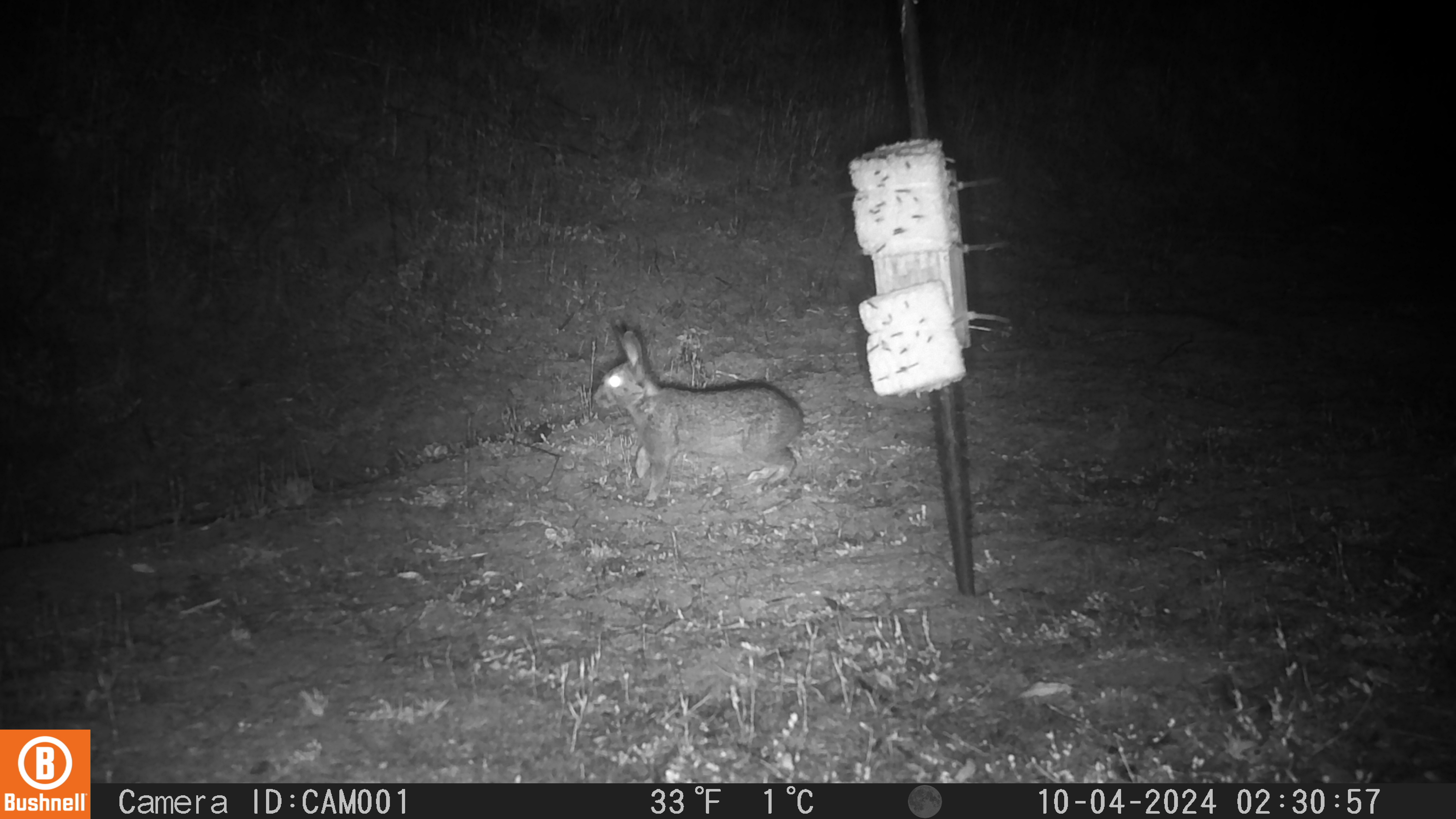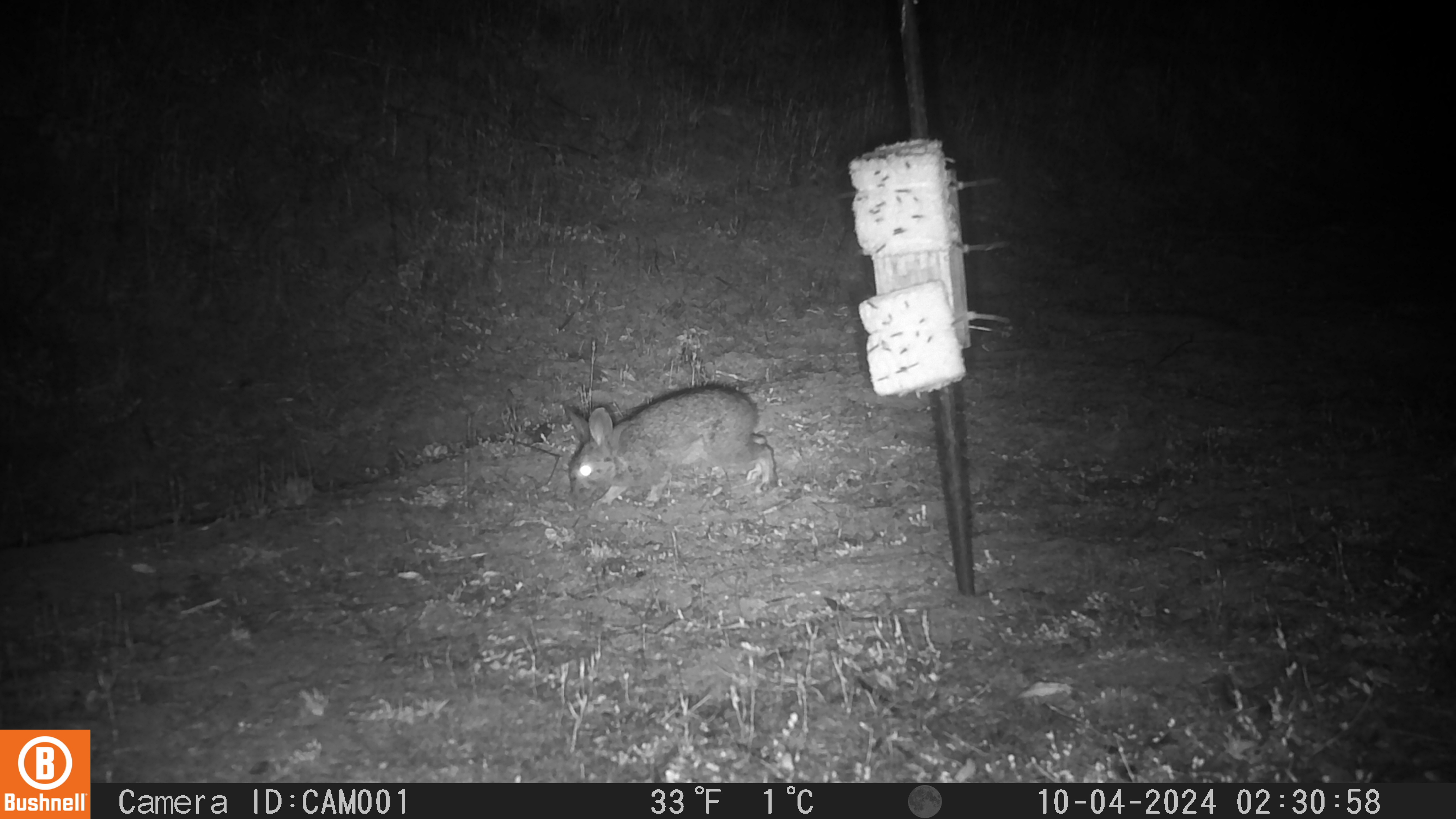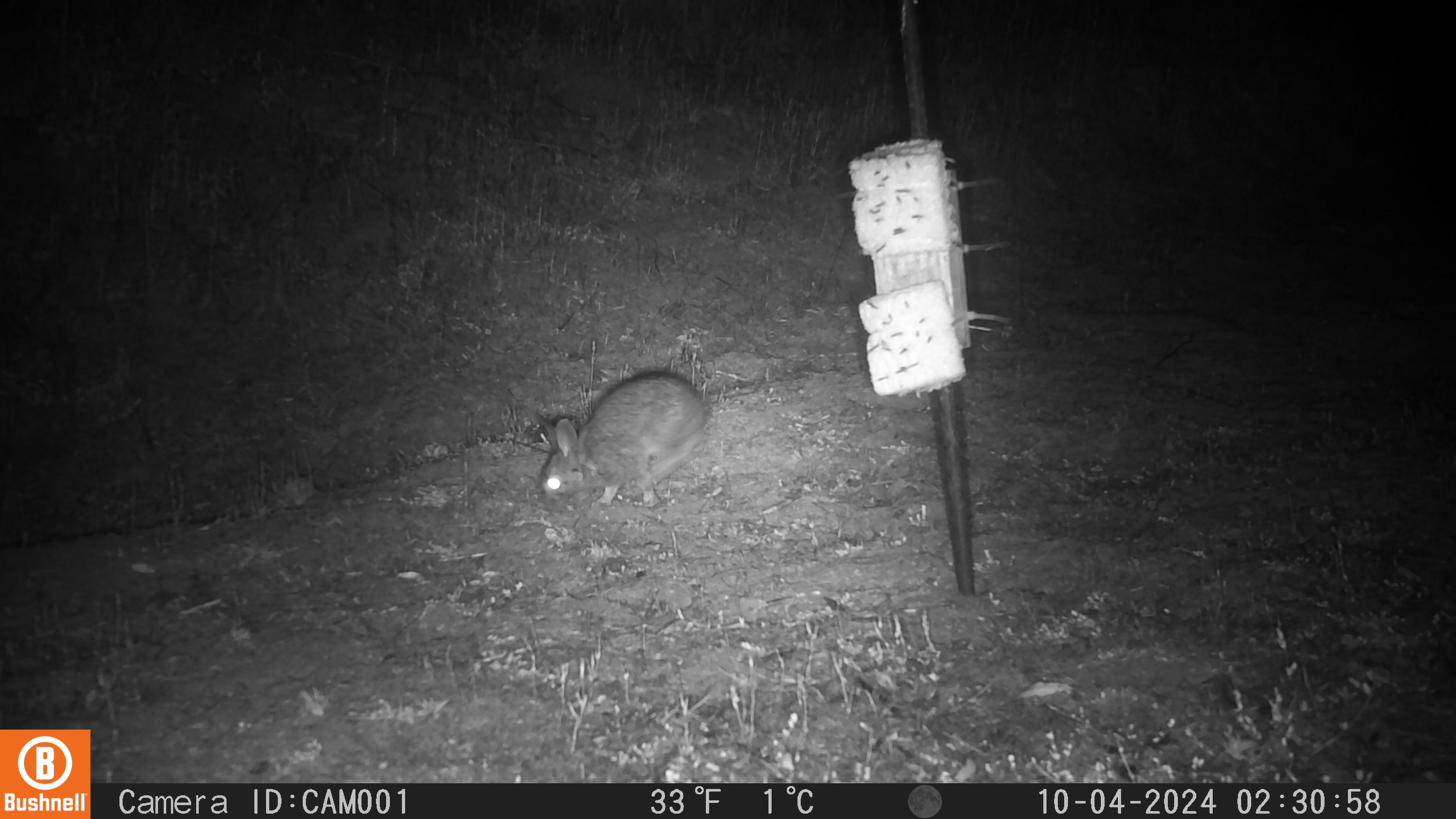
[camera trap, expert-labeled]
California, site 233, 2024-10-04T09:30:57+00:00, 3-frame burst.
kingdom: Animalia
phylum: Chordata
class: Mammalia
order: Lagomorpha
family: Leporidae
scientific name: Leporidae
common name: rabbit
Rabbit (Leporidae).